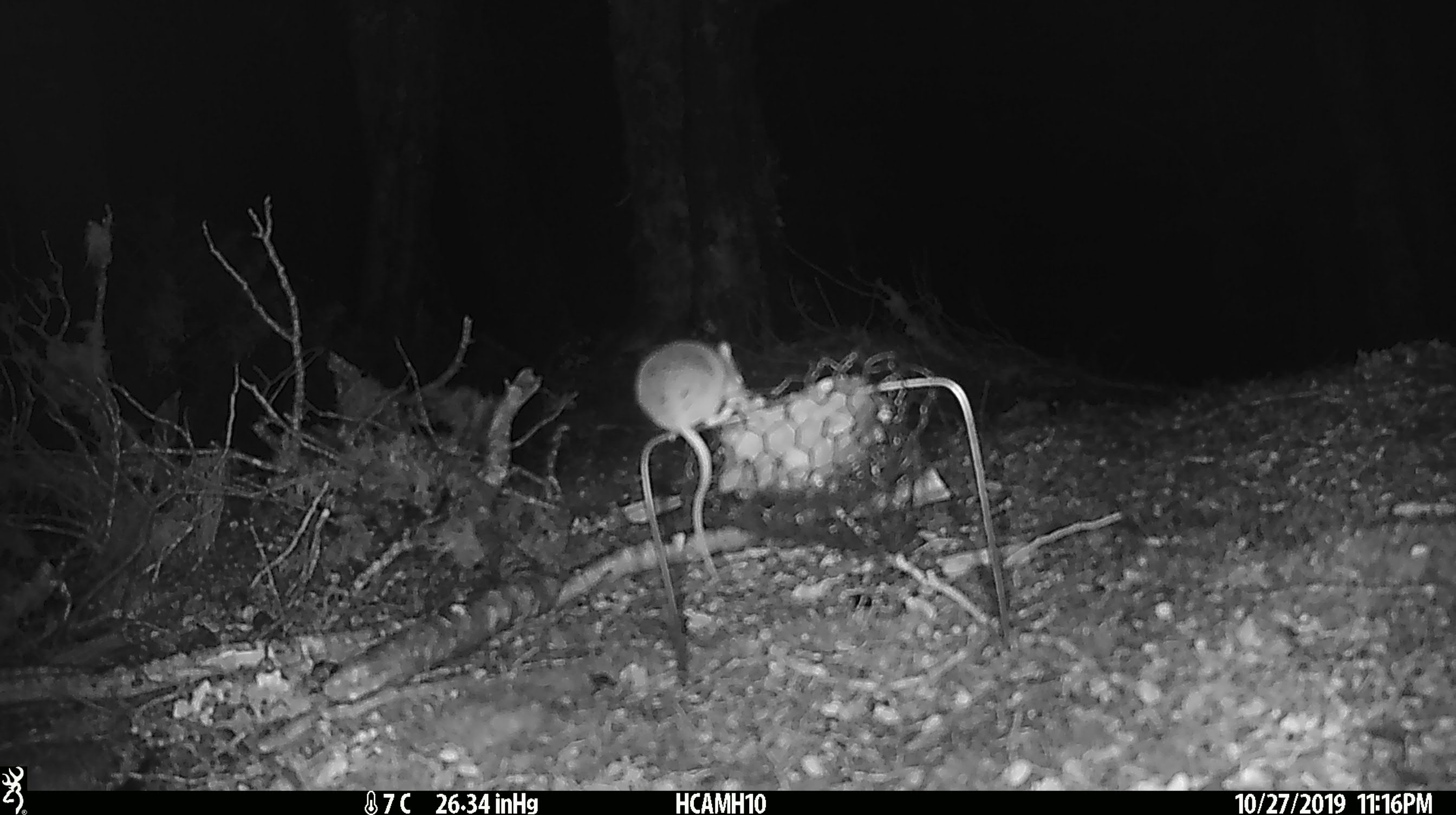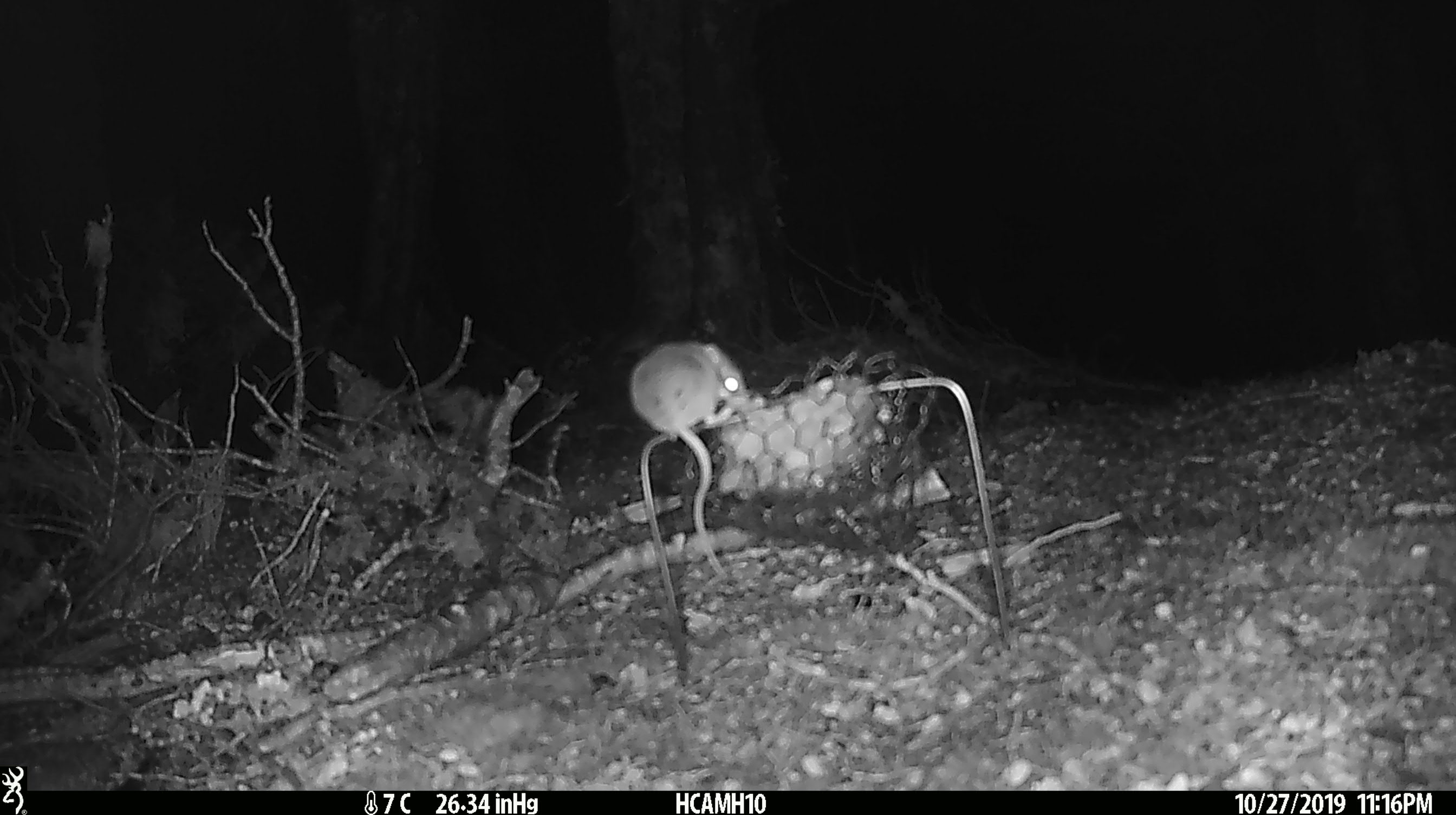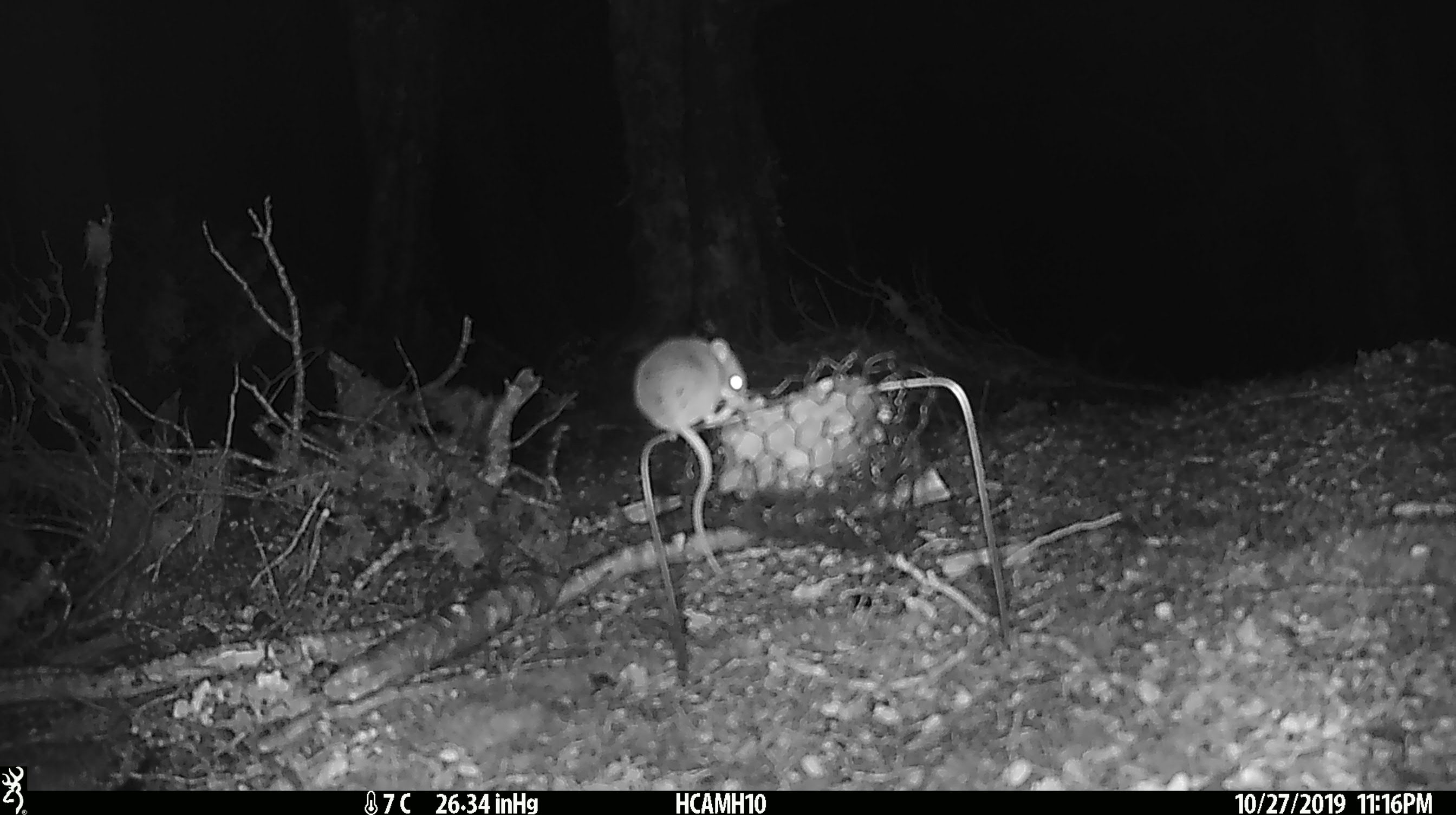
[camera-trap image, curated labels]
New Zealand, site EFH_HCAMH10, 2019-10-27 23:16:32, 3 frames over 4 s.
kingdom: Animalia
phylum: Chordata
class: Mammalia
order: Rodentia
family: Muridae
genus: Mus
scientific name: Mus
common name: mouse